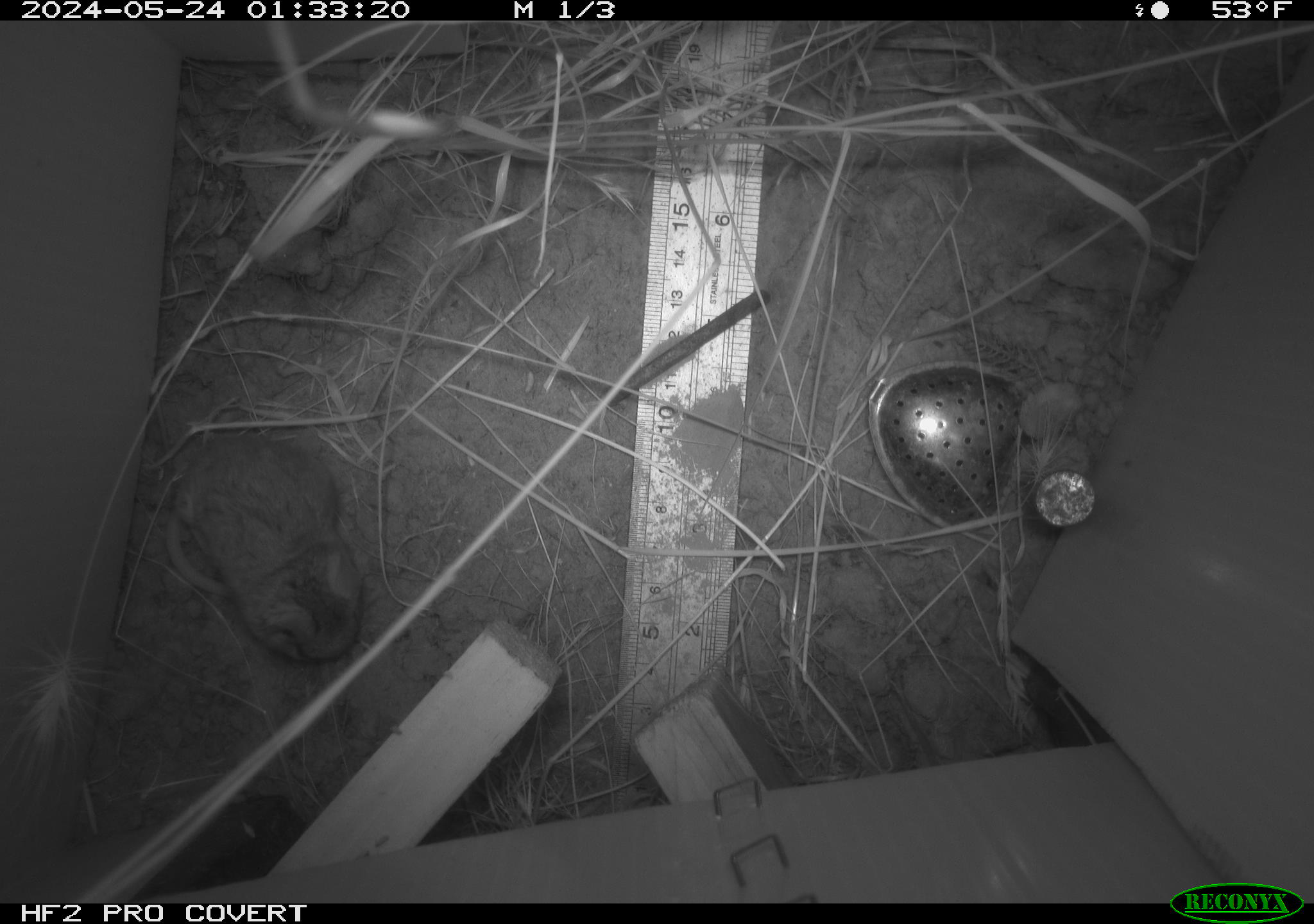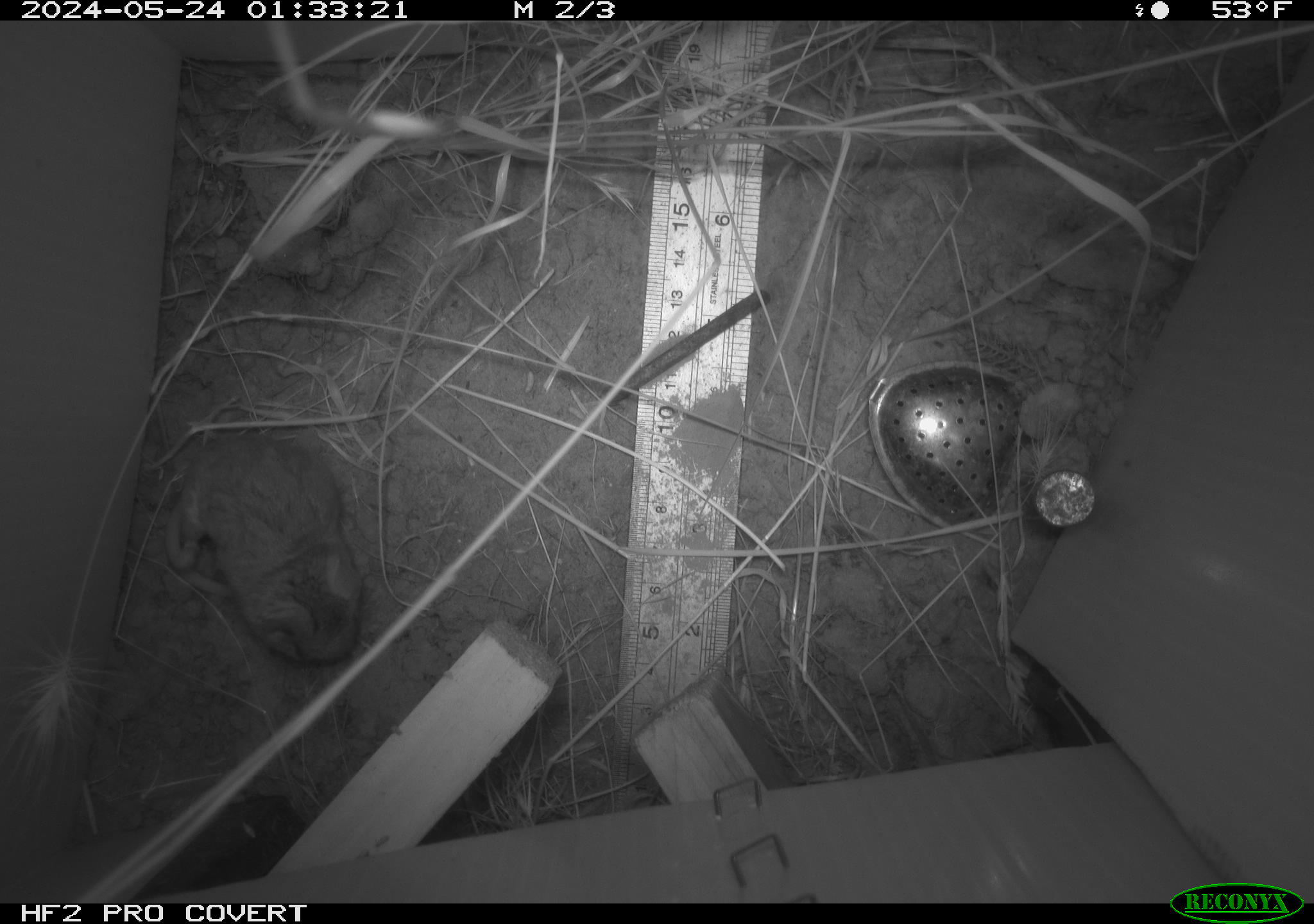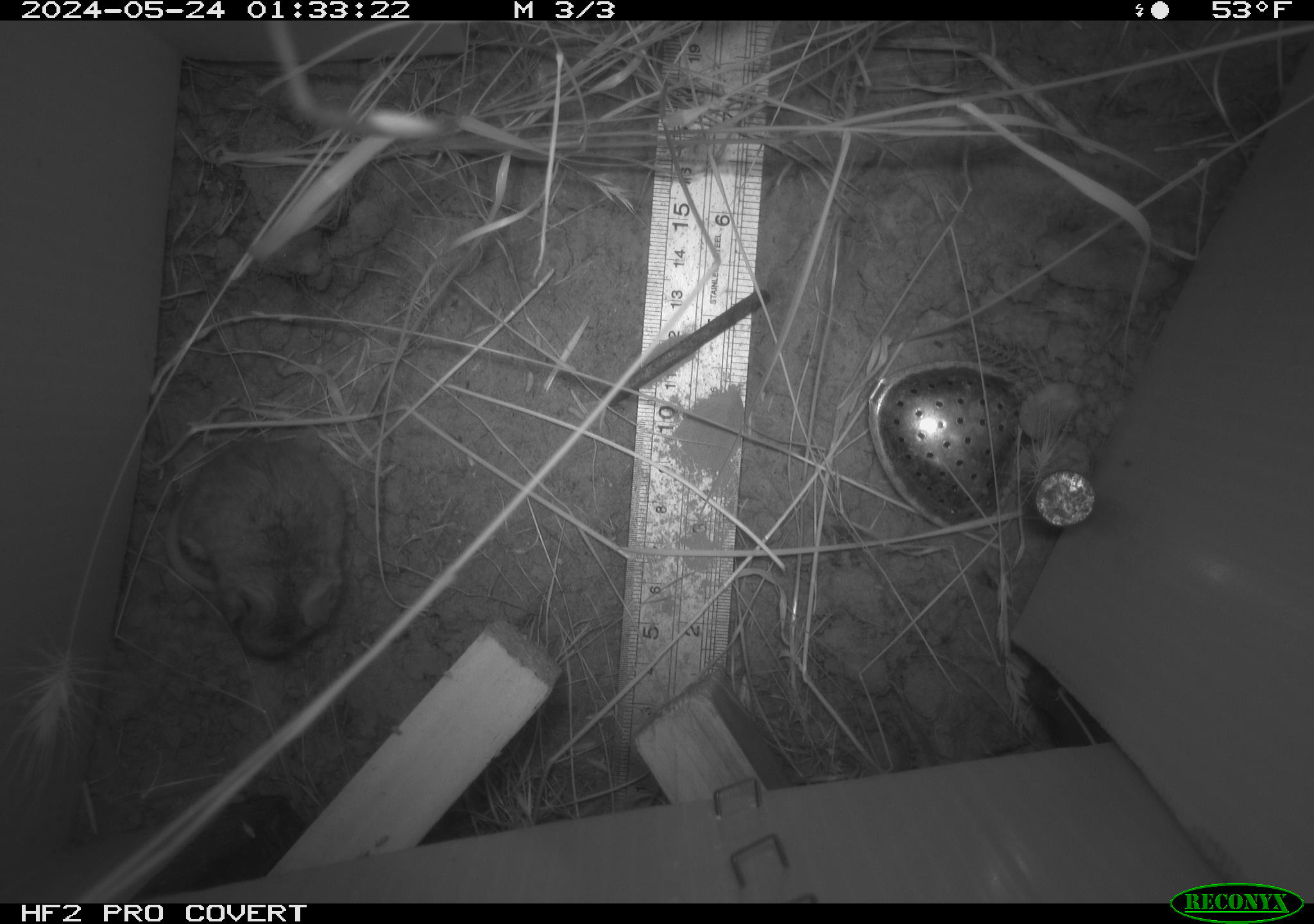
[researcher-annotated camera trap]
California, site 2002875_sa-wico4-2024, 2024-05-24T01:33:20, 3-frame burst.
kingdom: Animalia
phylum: Chordata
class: Mammalia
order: Rodentia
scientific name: Rodentia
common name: rodent